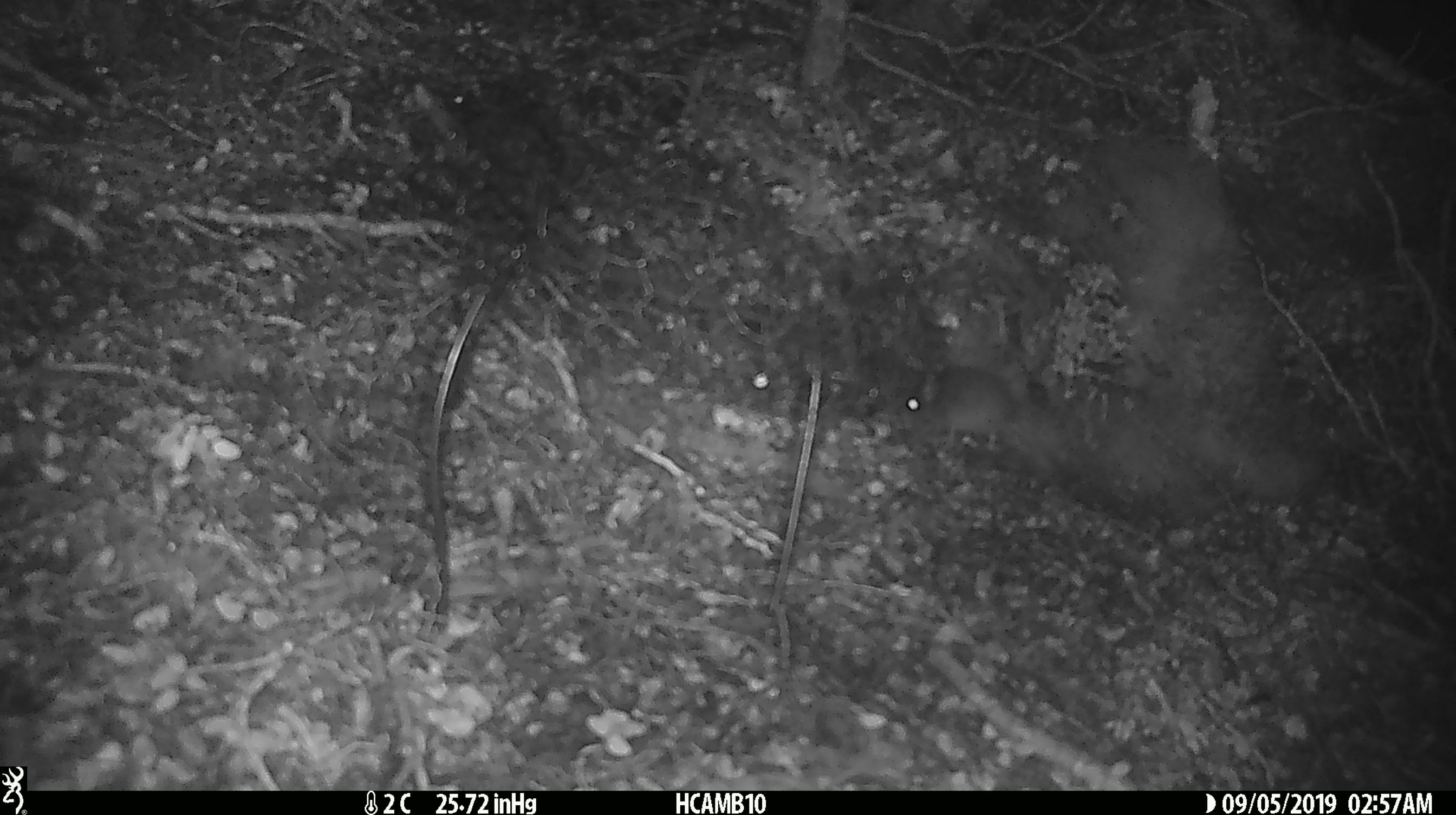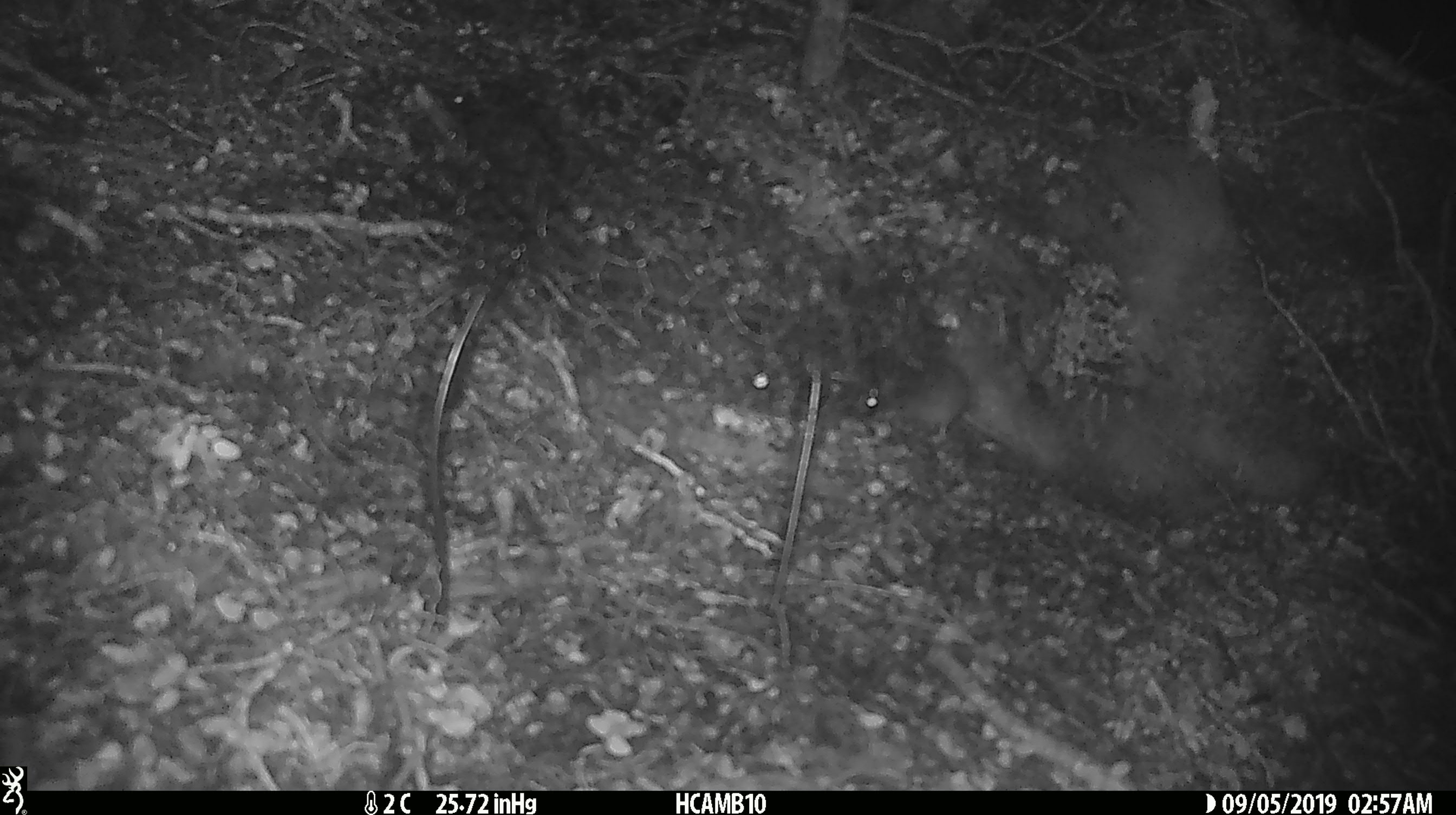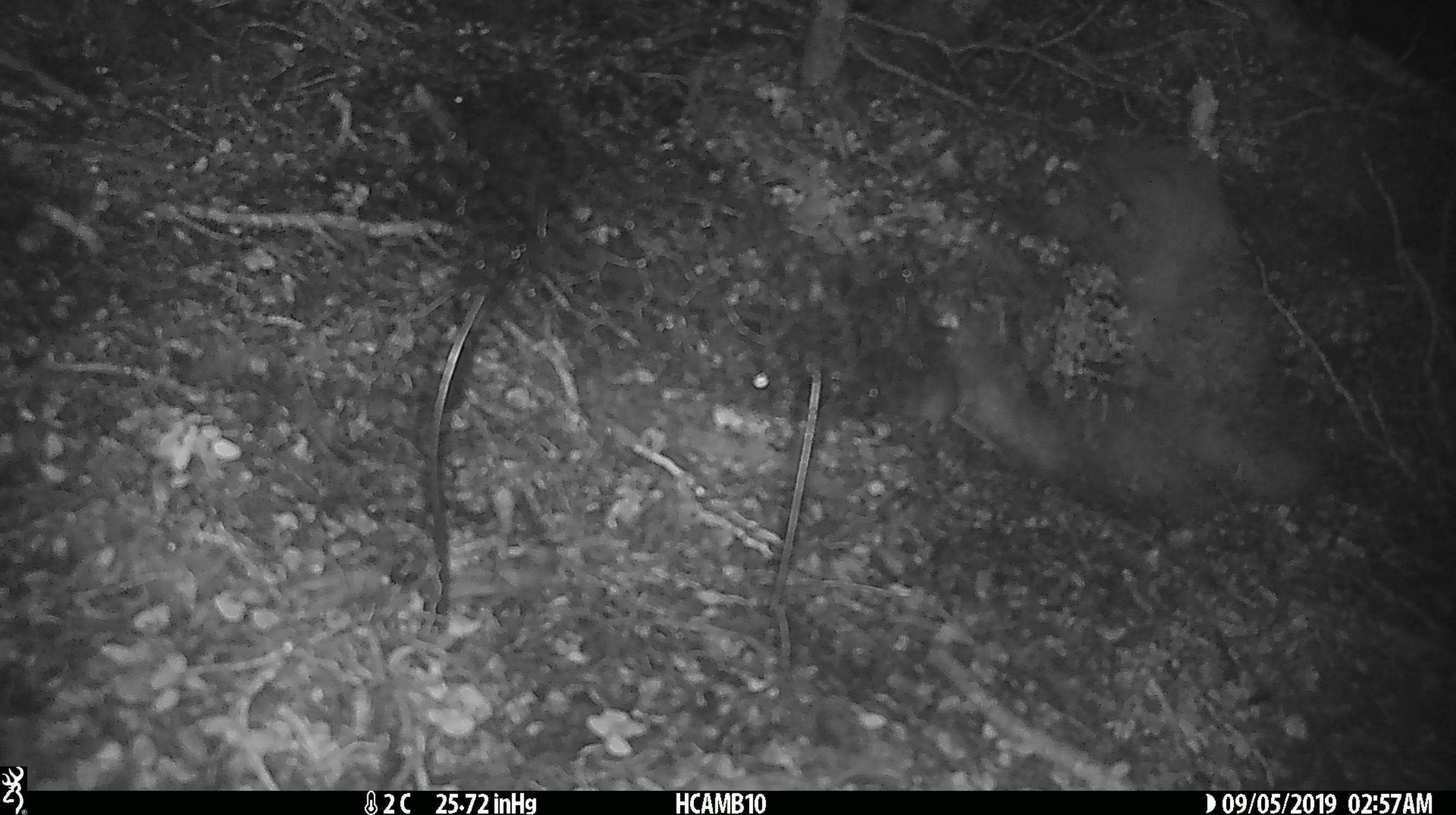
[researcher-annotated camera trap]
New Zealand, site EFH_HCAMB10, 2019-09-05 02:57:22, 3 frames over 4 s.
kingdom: Animalia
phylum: Chordata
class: Mammalia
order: Rodentia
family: Muridae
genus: Mus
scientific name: Mus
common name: mouse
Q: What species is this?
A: Mouse (Mus).